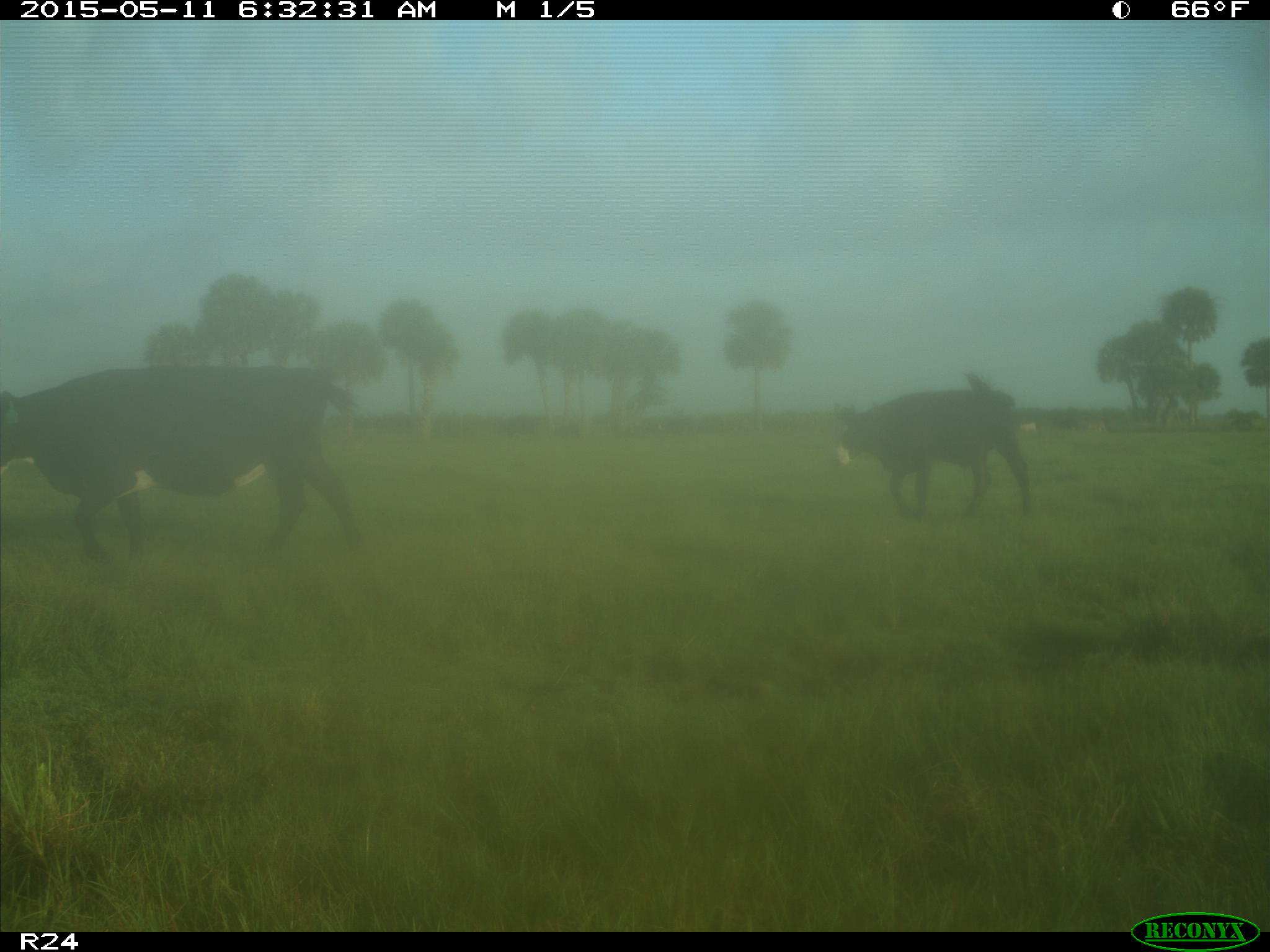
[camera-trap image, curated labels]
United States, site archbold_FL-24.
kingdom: Animalia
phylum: Chordata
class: Mammalia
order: Artiodactyla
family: Bovidae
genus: Bos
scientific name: Bos taurus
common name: domestic cow